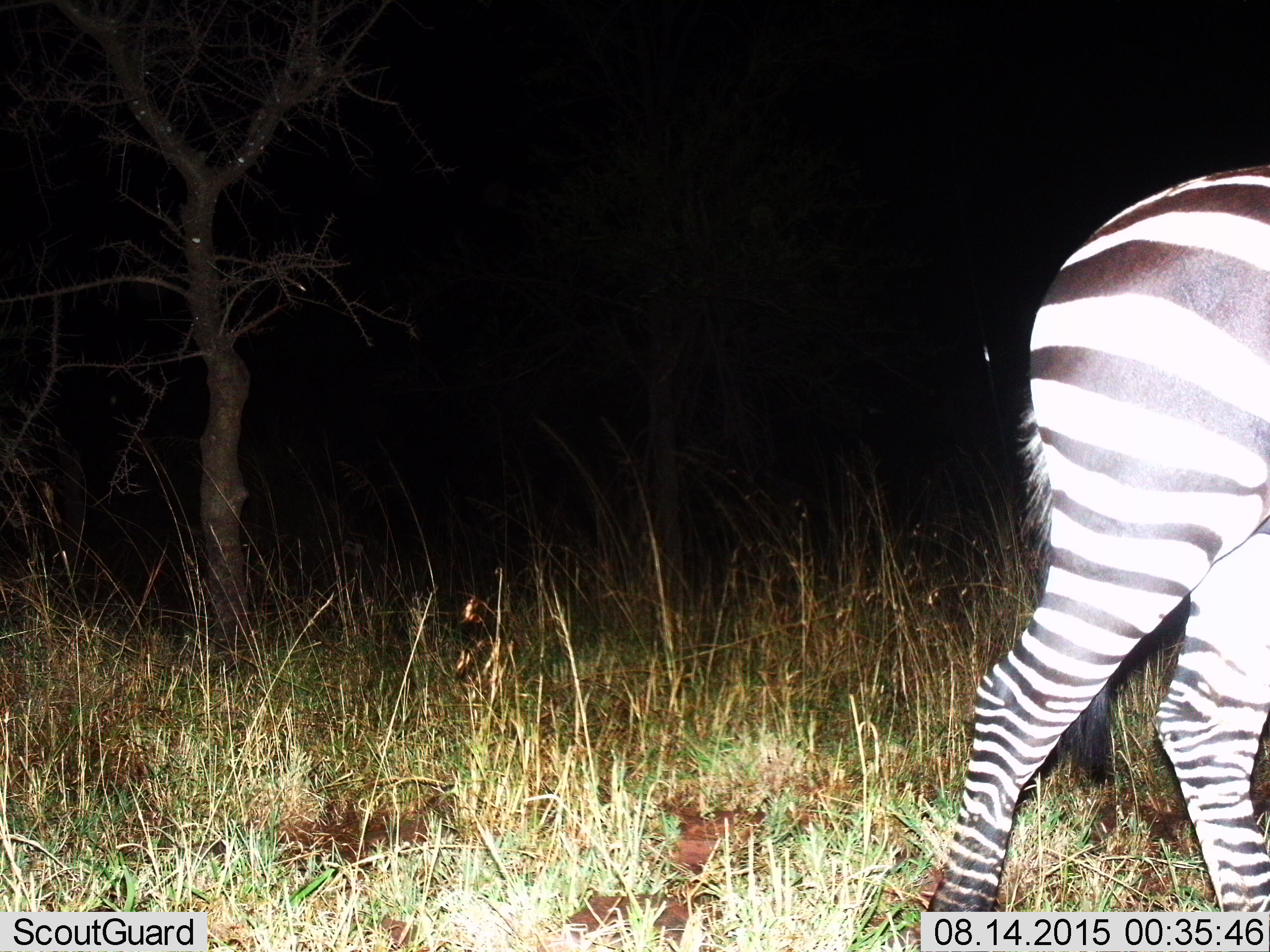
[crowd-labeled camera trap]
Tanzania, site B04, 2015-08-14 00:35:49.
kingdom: Animalia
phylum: Chordata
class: Mammalia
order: Perissodactyla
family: Equidae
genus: Equus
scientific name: Equus quagga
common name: plains zebra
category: zebra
Zebra (plains zebra) (Equus quagga), count 1. Behavior (volunteer vote fractions): standing 21%, resting 5%, moving 74%, interacting 0%. Young present (vote fraction): 0%. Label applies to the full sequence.